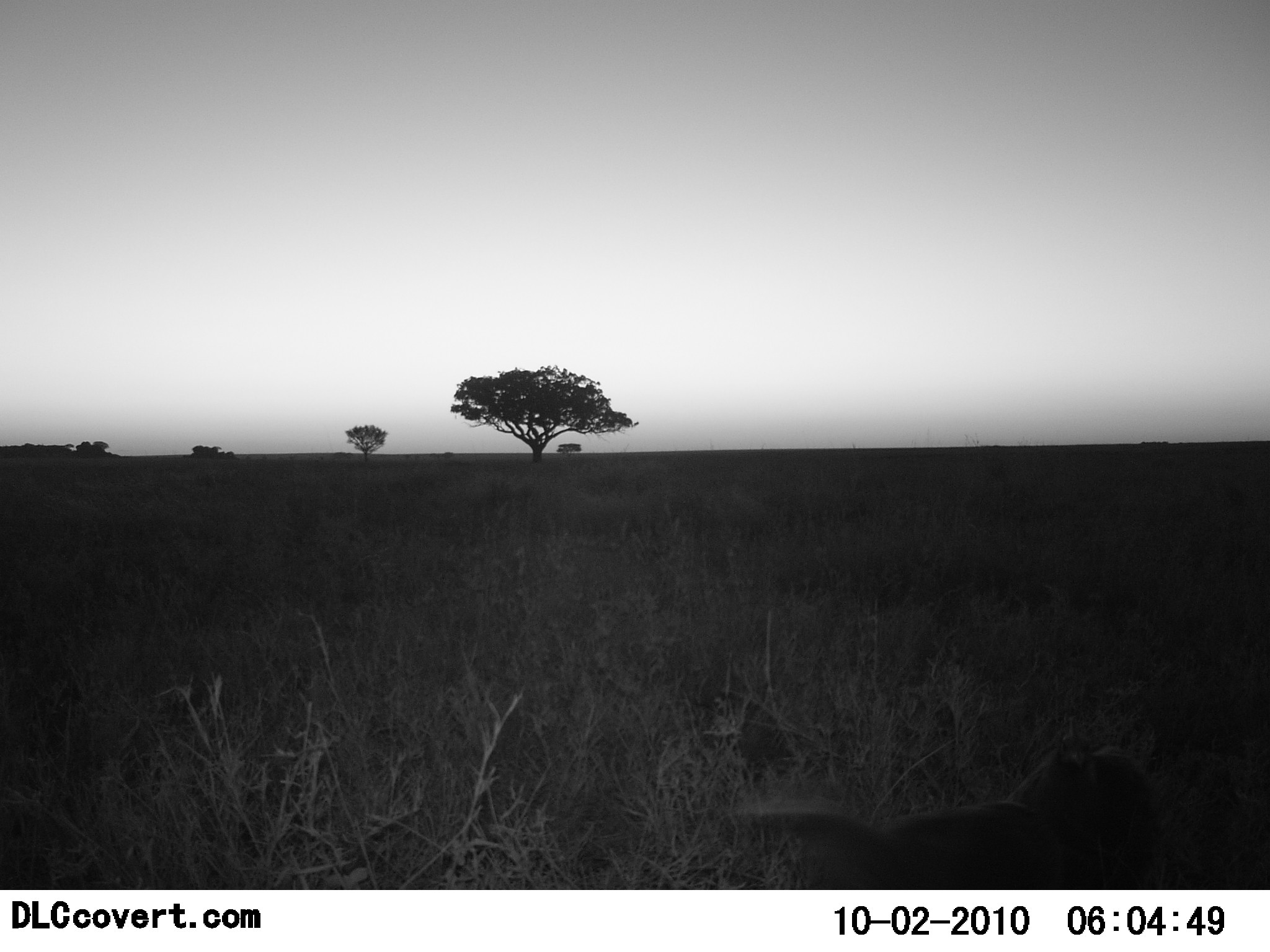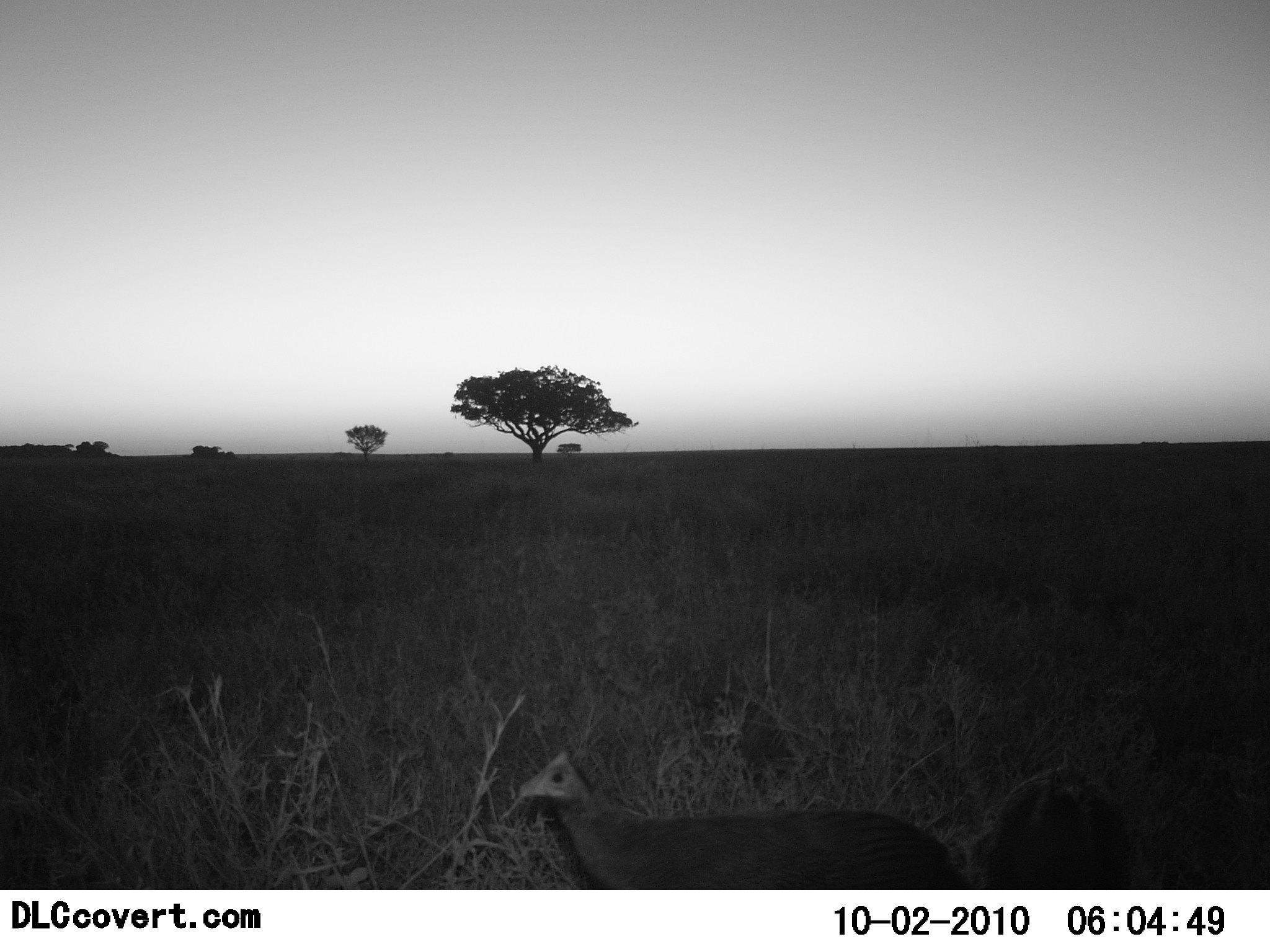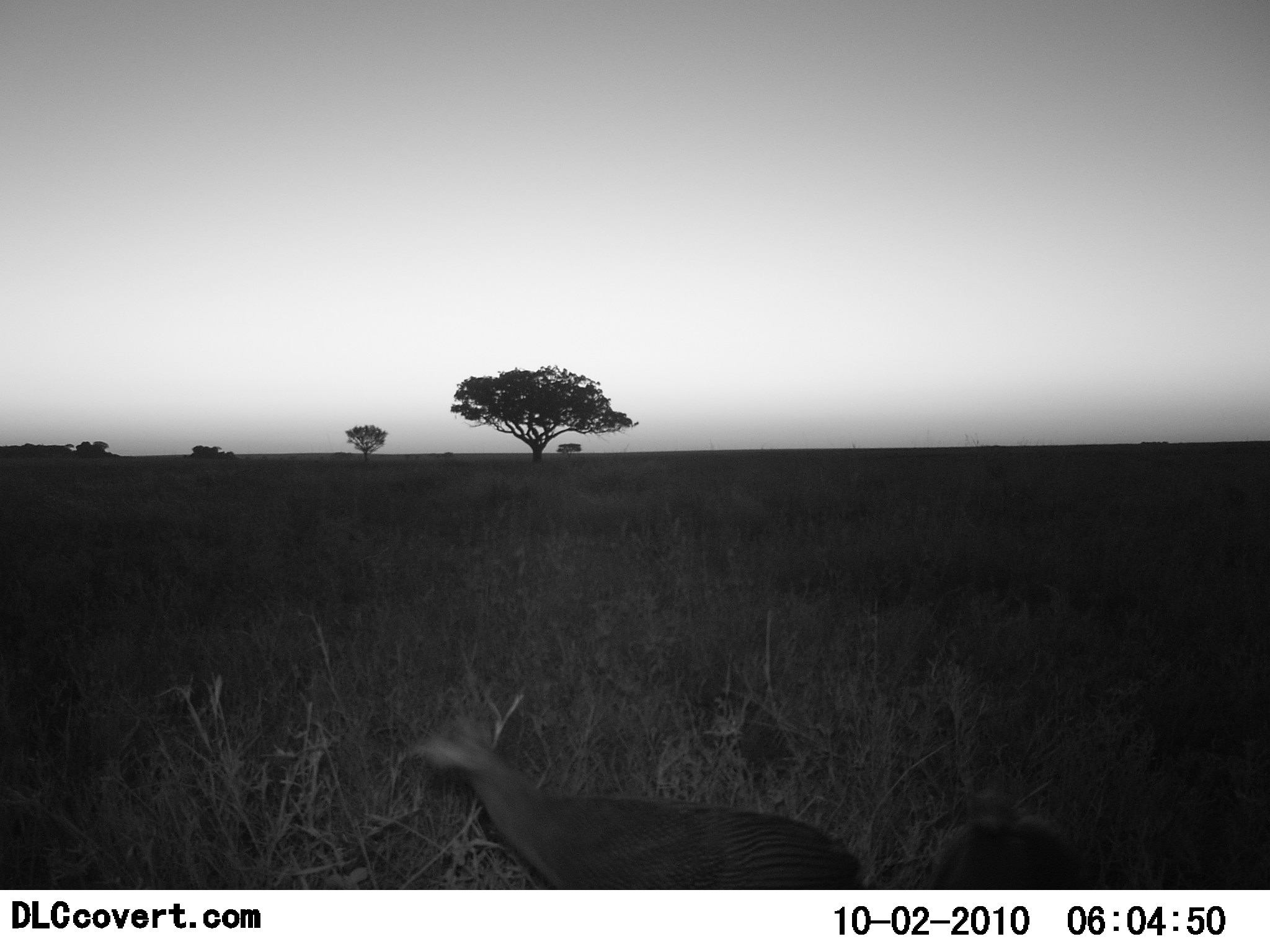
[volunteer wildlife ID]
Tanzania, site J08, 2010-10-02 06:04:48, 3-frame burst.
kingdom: Animalia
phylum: Chordata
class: Aves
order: Galliformes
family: Numididae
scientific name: Numididae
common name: guinea fowl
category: guineafowl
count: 2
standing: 23%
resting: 8%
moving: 69%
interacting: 0%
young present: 0%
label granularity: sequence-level